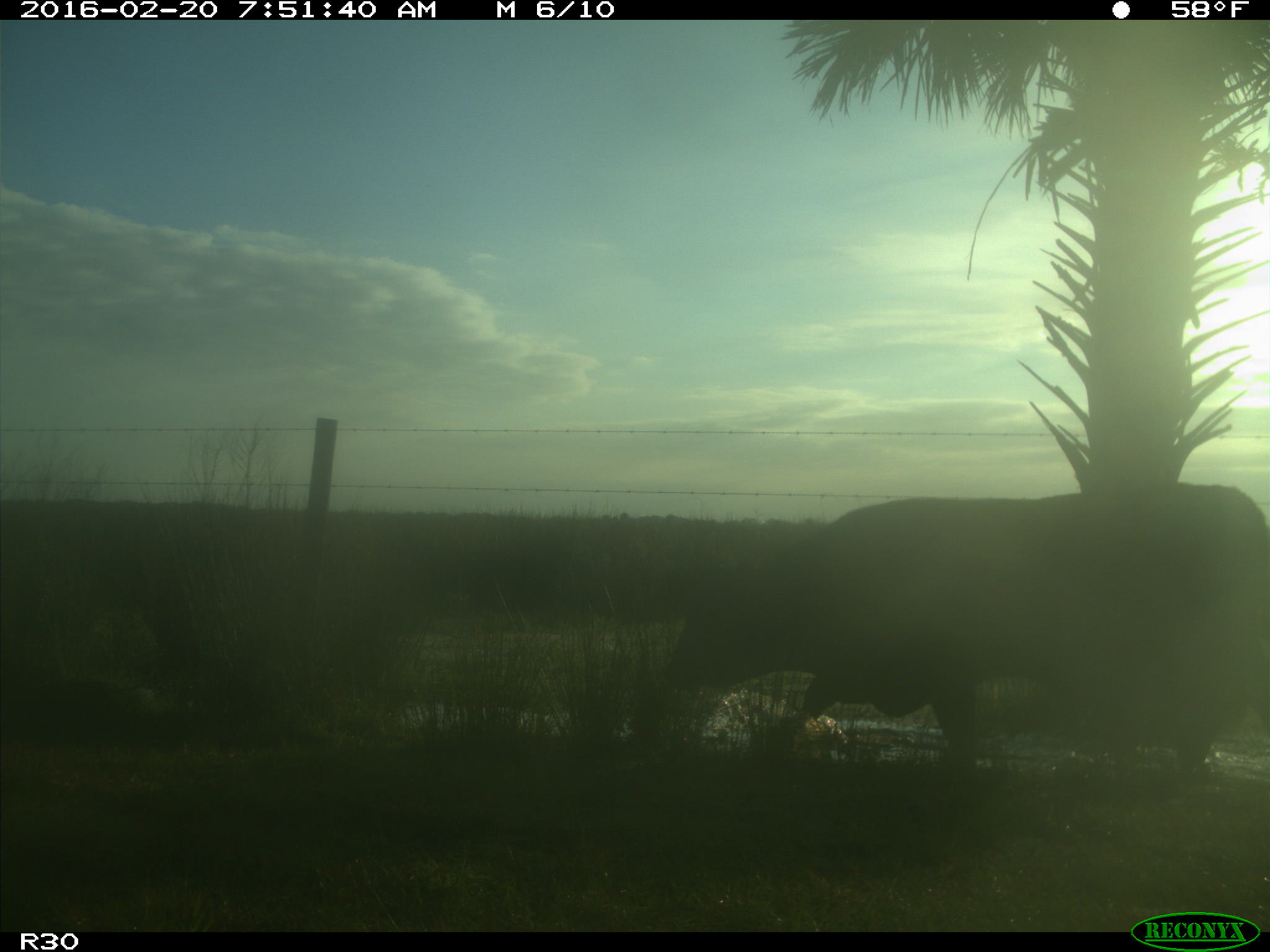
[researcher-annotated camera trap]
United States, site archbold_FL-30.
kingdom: Animalia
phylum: Chordata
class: Mammalia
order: Artiodactyla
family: Bovidae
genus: Bos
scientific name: Bos taurus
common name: domestic cow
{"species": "Bos taurus (domestic cow)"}